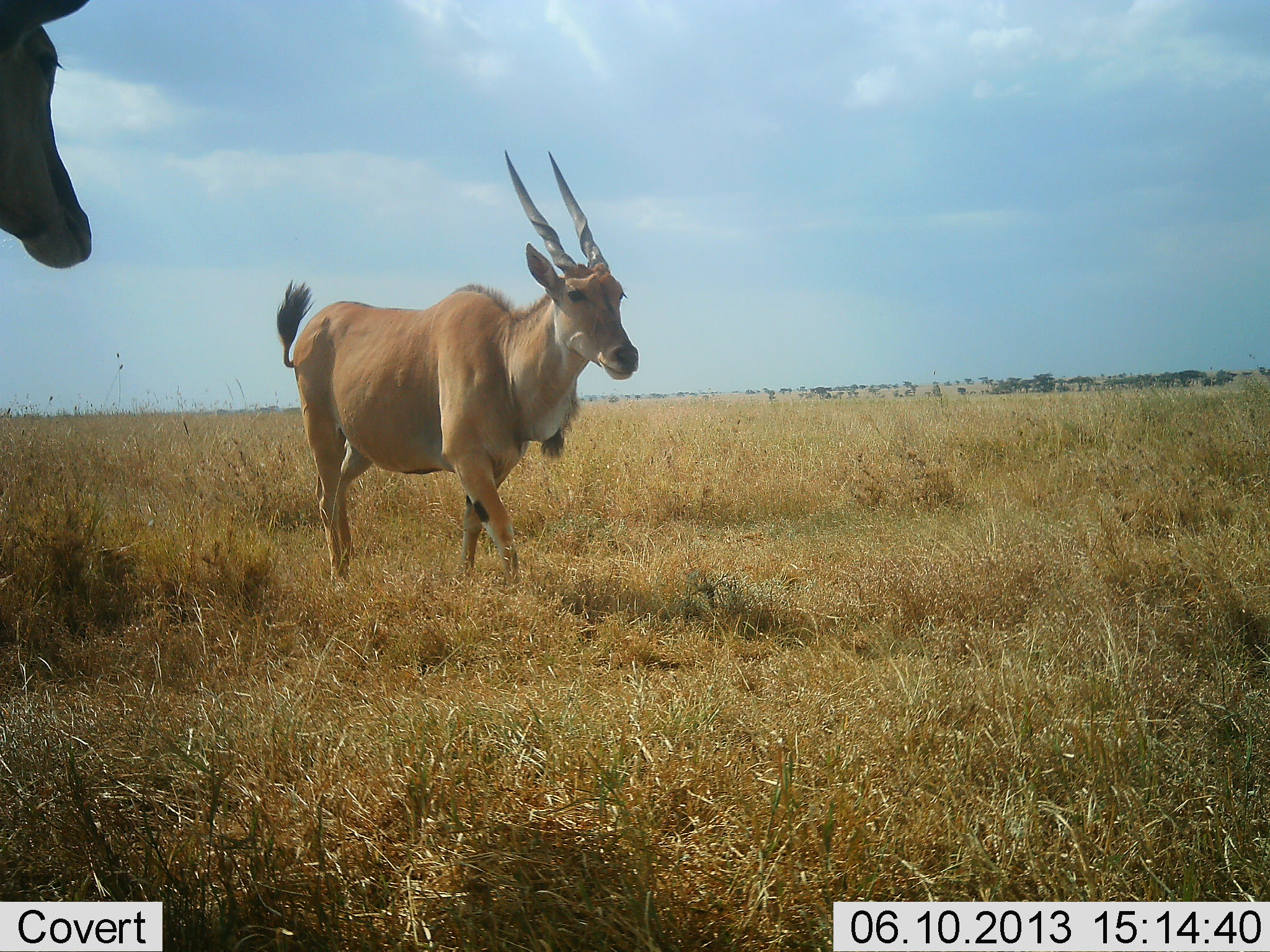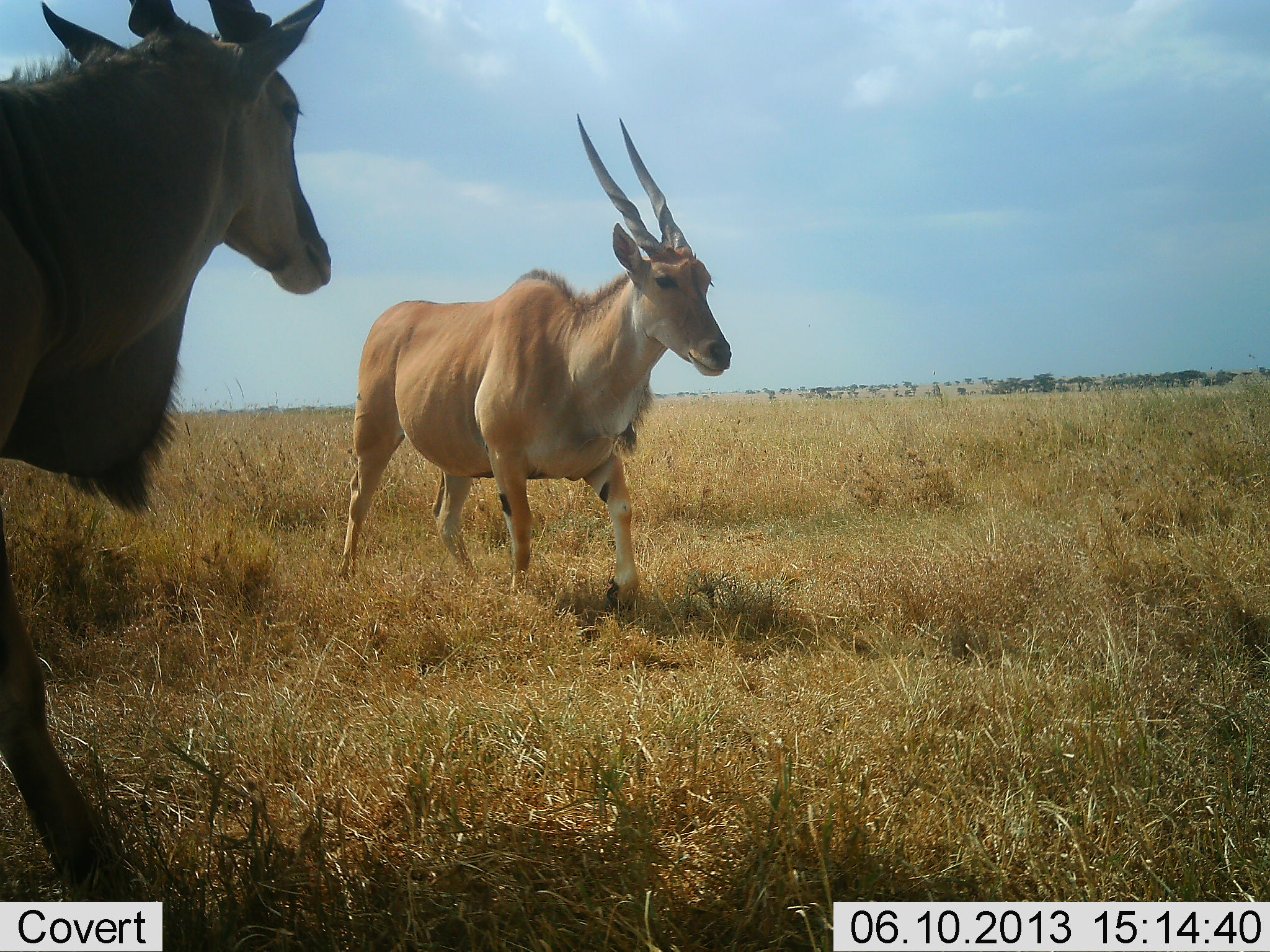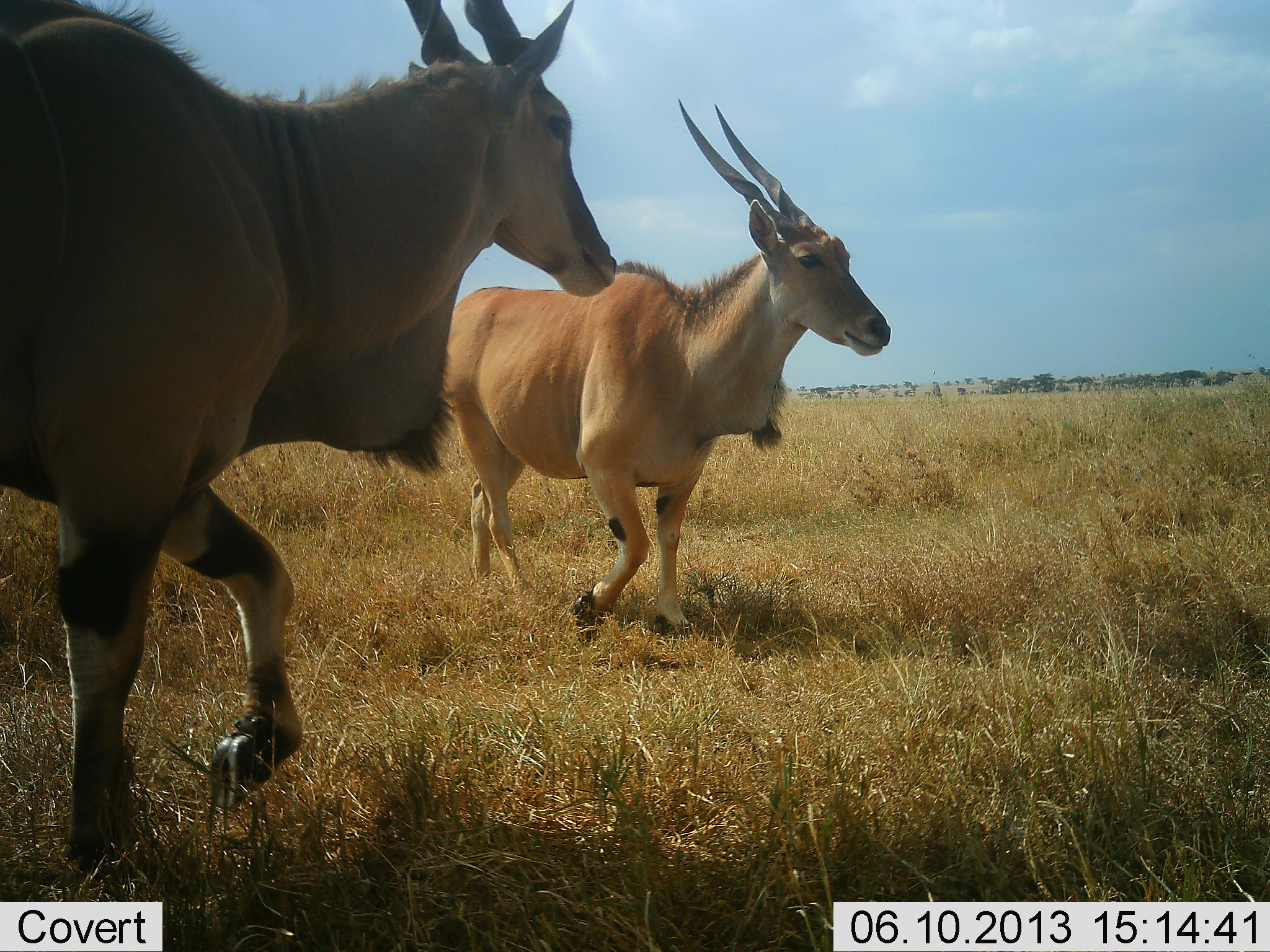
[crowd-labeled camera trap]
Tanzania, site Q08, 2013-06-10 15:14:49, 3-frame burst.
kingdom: Animalia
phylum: Chordata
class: Mammalia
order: Artiodactyla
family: Bovidae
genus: Tragelaphus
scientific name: Tragelaphus oryx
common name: eland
Eland (Tragelaphus oryx), count 2. Behavior (volunteer vote fractions): standing 21%, resting 0%, moving 89%, interacting 0%. Young present (vote fraction): 0%. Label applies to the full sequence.